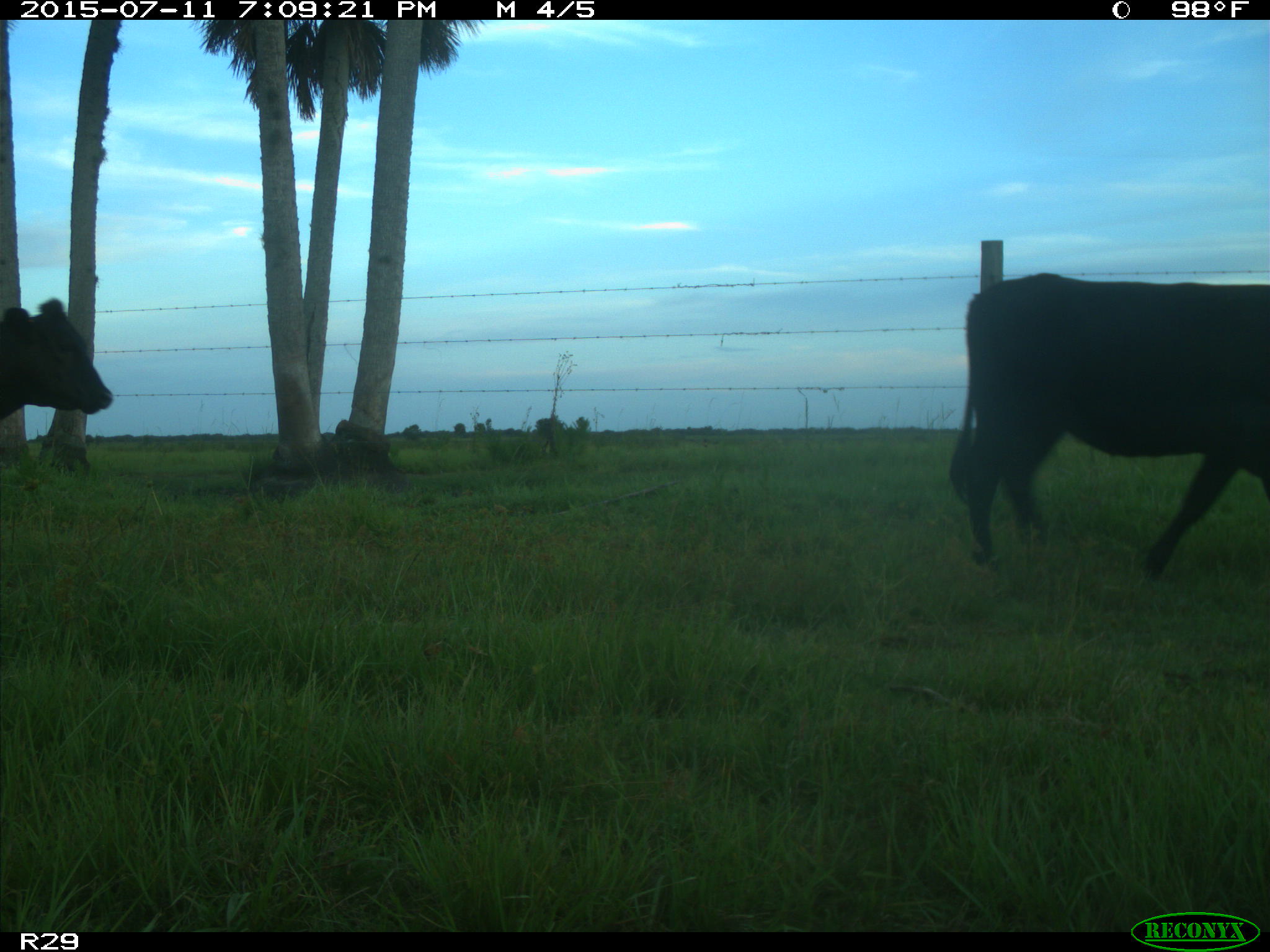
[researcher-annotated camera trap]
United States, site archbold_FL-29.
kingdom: Animalia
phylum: Chordata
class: Mammalia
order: Artiodactyla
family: Bovidae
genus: Bos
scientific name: Bos taurus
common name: domestic cow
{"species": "Bos taurus (domestic cow)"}